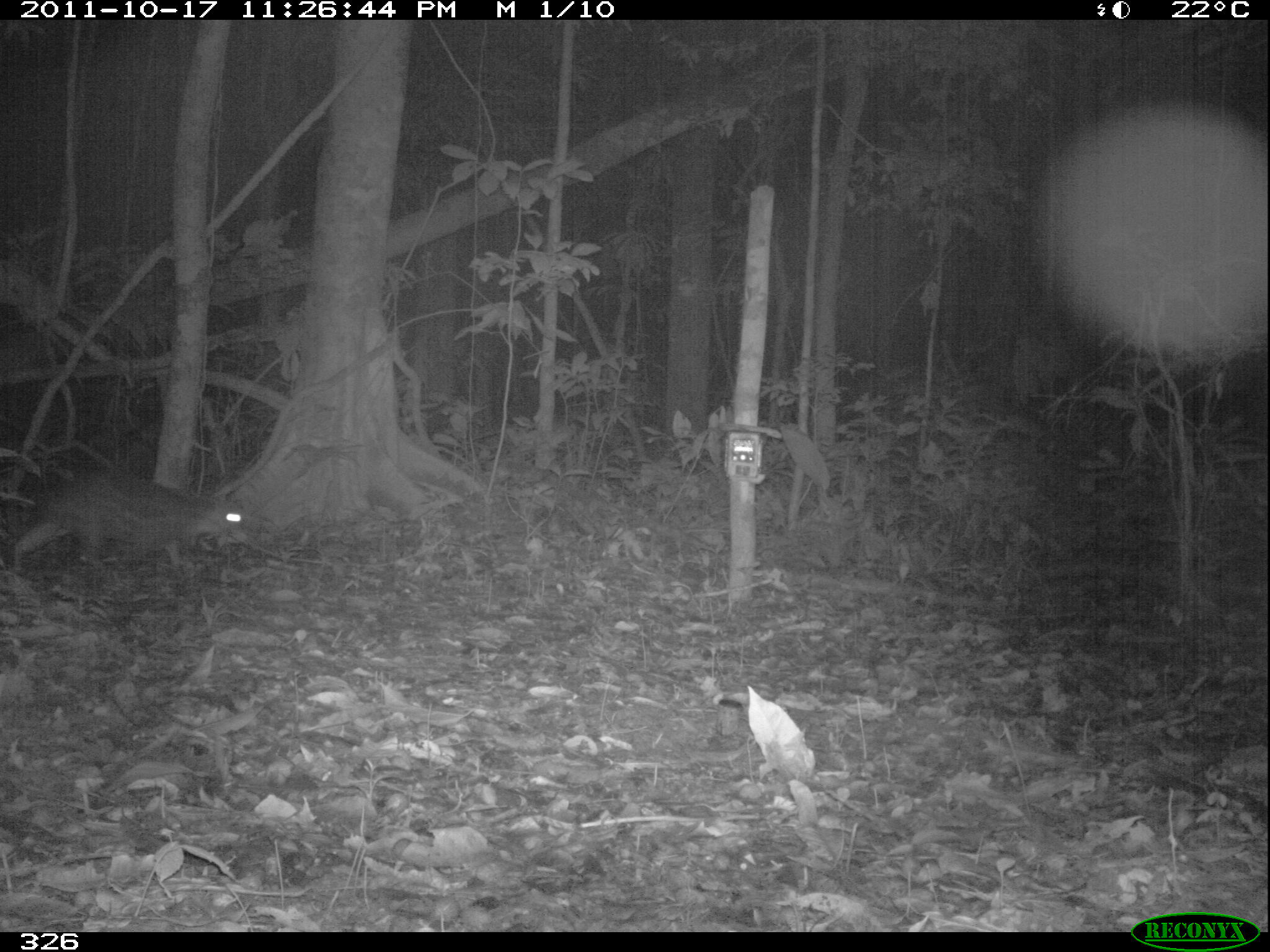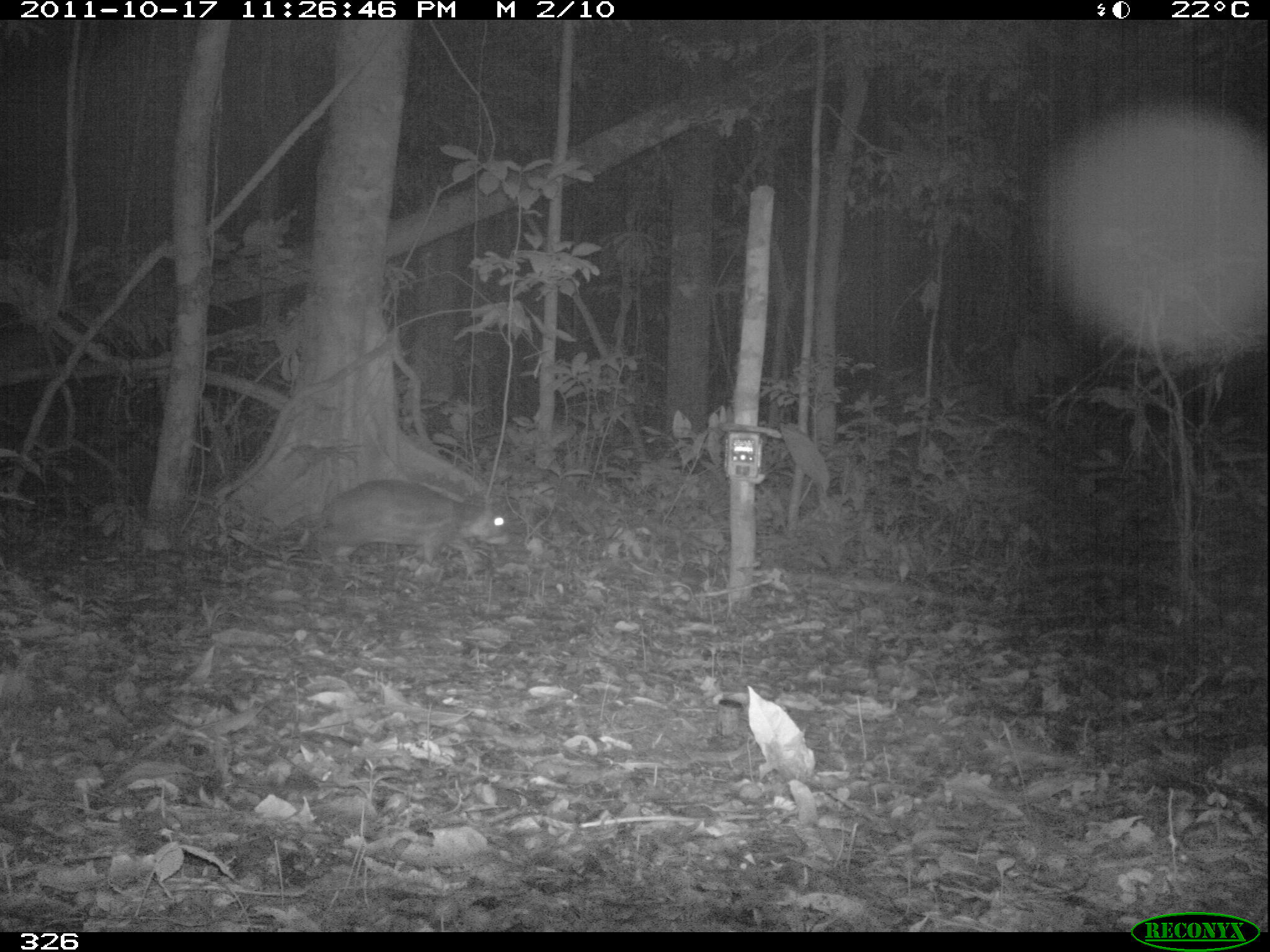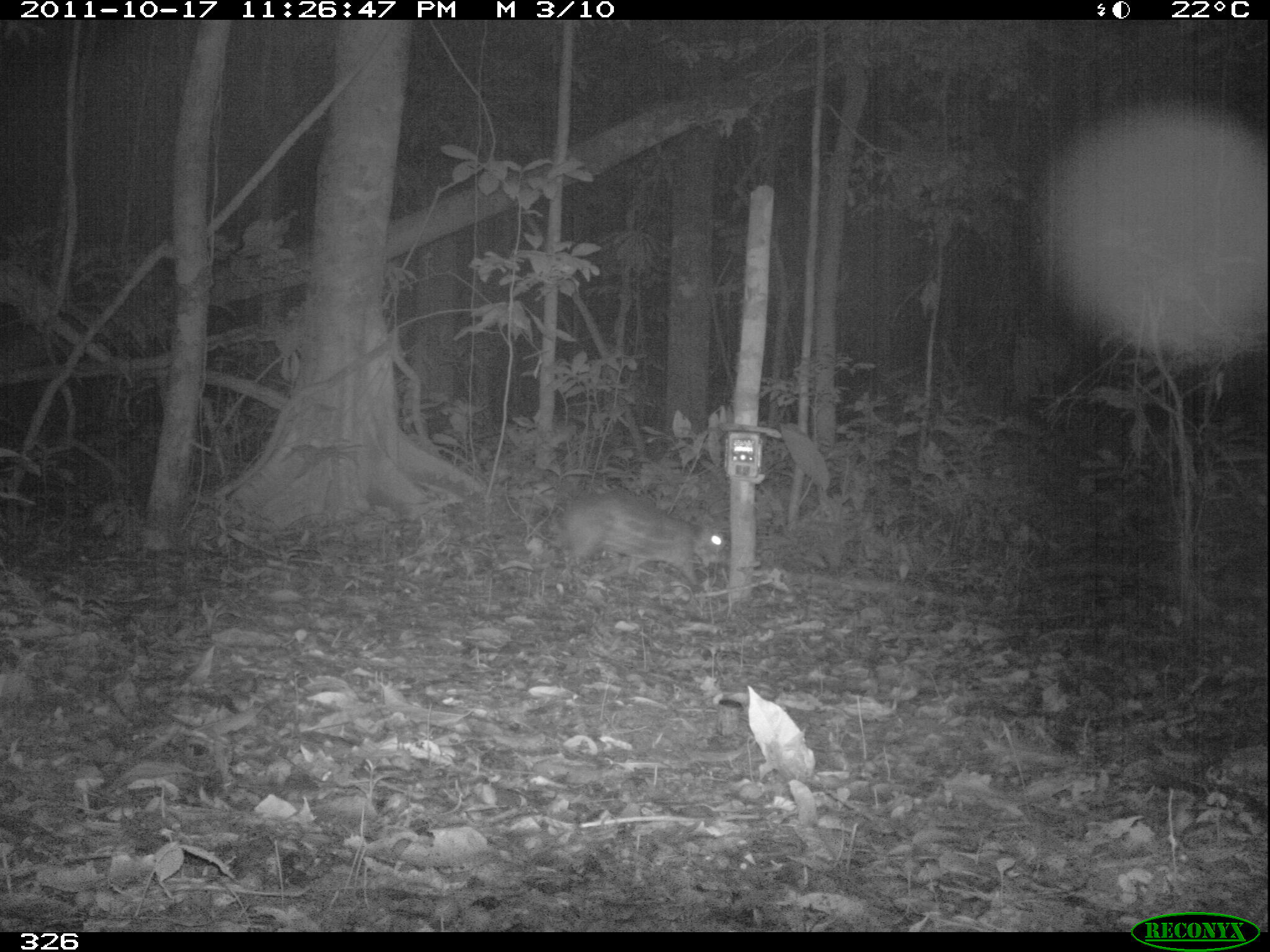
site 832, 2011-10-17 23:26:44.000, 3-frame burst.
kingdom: Animalia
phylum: Chordata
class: Mammalia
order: Rodentia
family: Cuniculidae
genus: Cuniculus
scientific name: Cuniculus paca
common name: spotted paca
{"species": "Cuniculus paca (spotted paca)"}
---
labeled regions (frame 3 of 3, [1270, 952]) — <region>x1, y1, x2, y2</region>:
cuniculus paca: <region>558, 490, 728, 588</region>